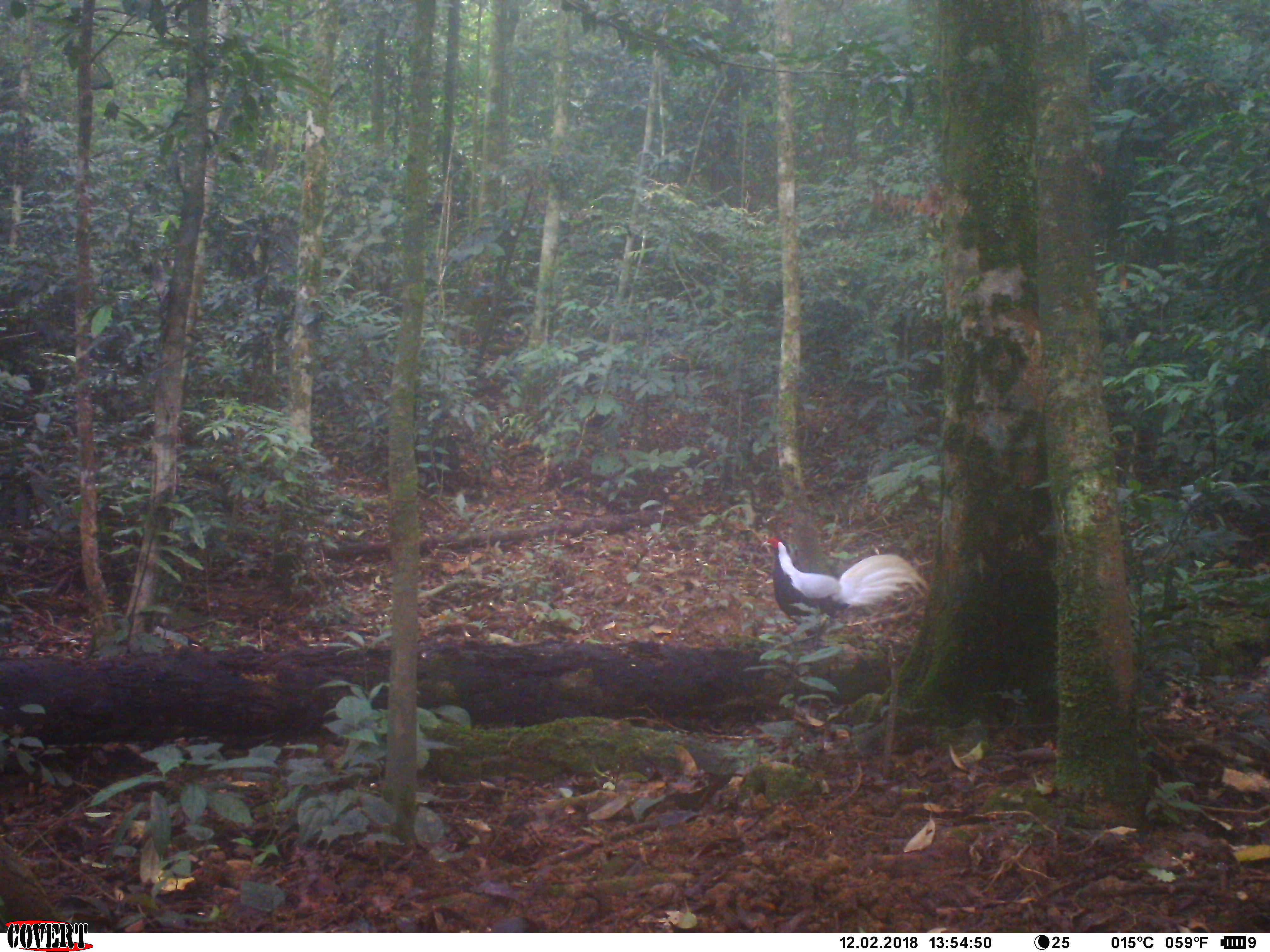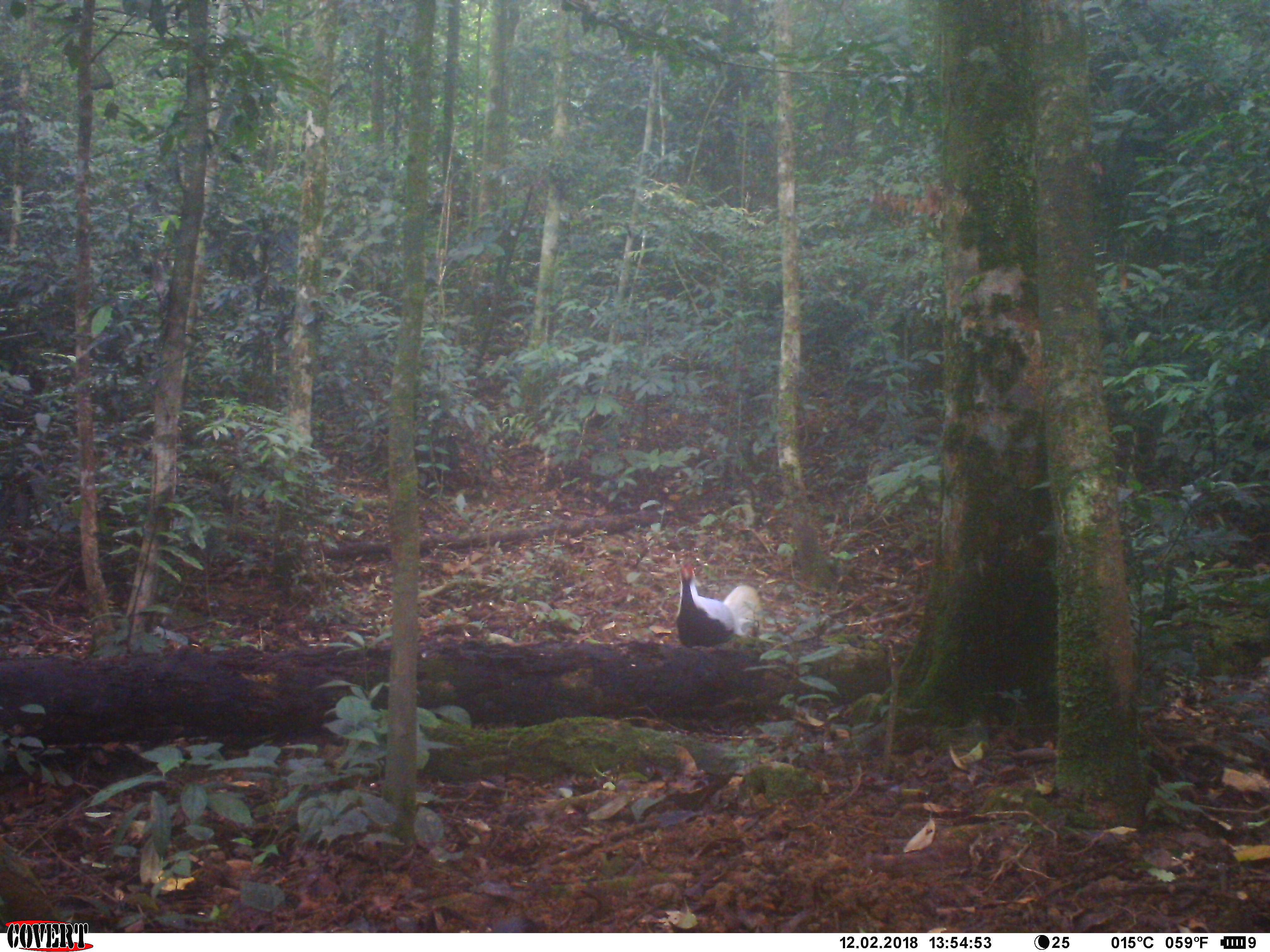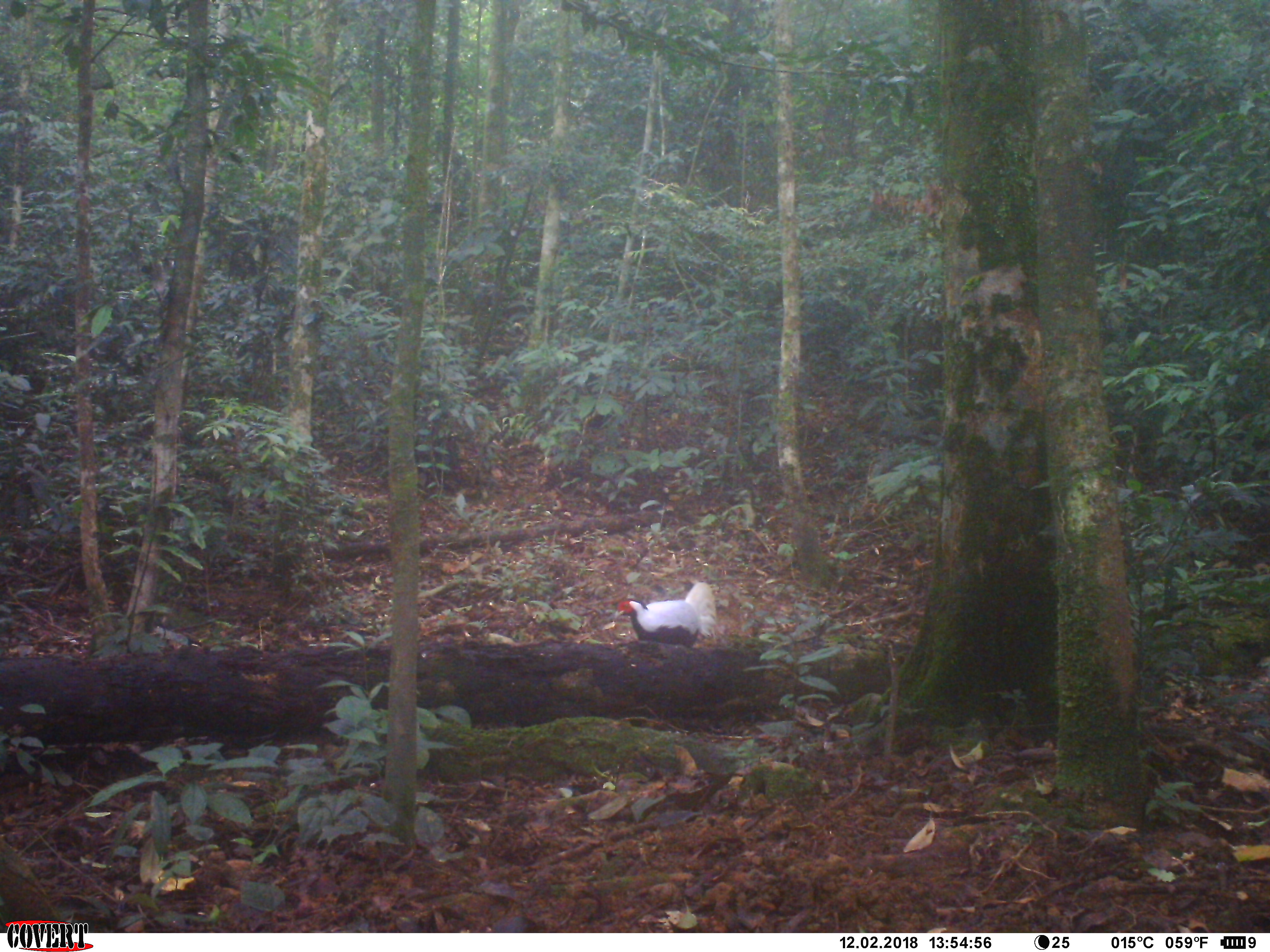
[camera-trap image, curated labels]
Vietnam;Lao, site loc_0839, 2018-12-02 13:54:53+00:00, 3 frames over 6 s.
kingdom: Animalia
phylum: Chordata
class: Aves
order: Galliformes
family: Phasianidae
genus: Lophura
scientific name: Lophura nycthemera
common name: silver pheasant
Silver pheasant (Lophura nycthemera). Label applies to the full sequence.